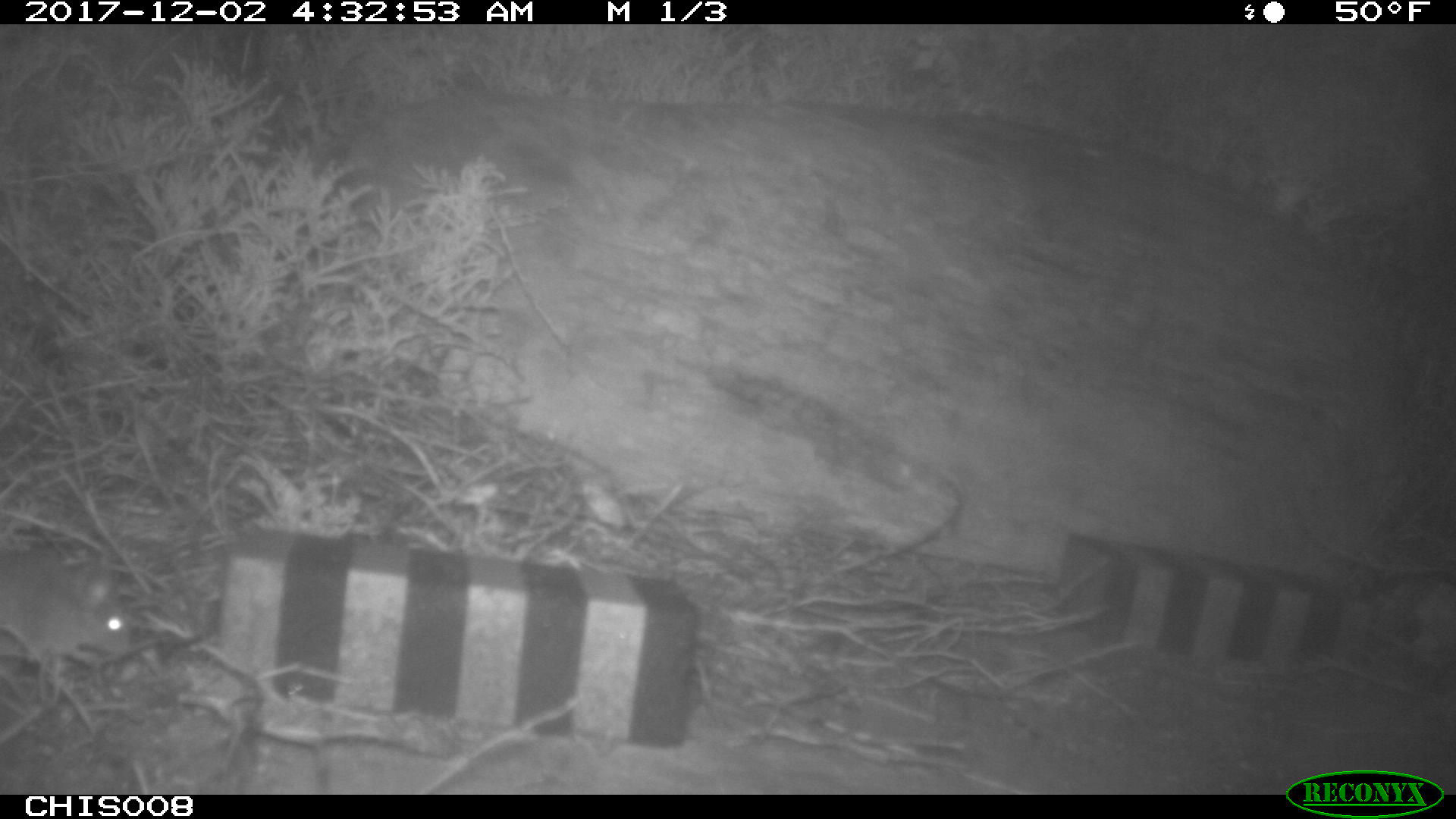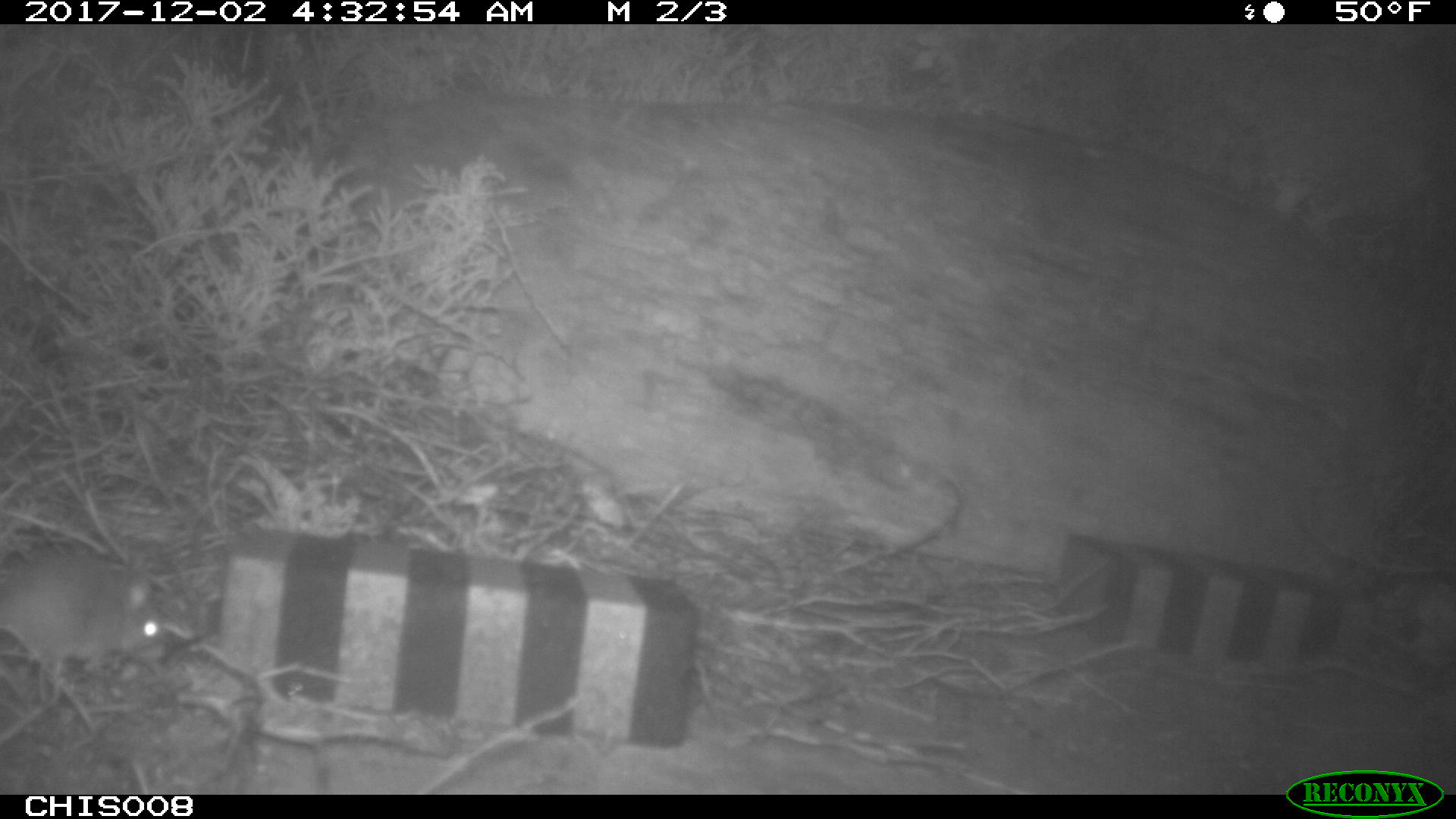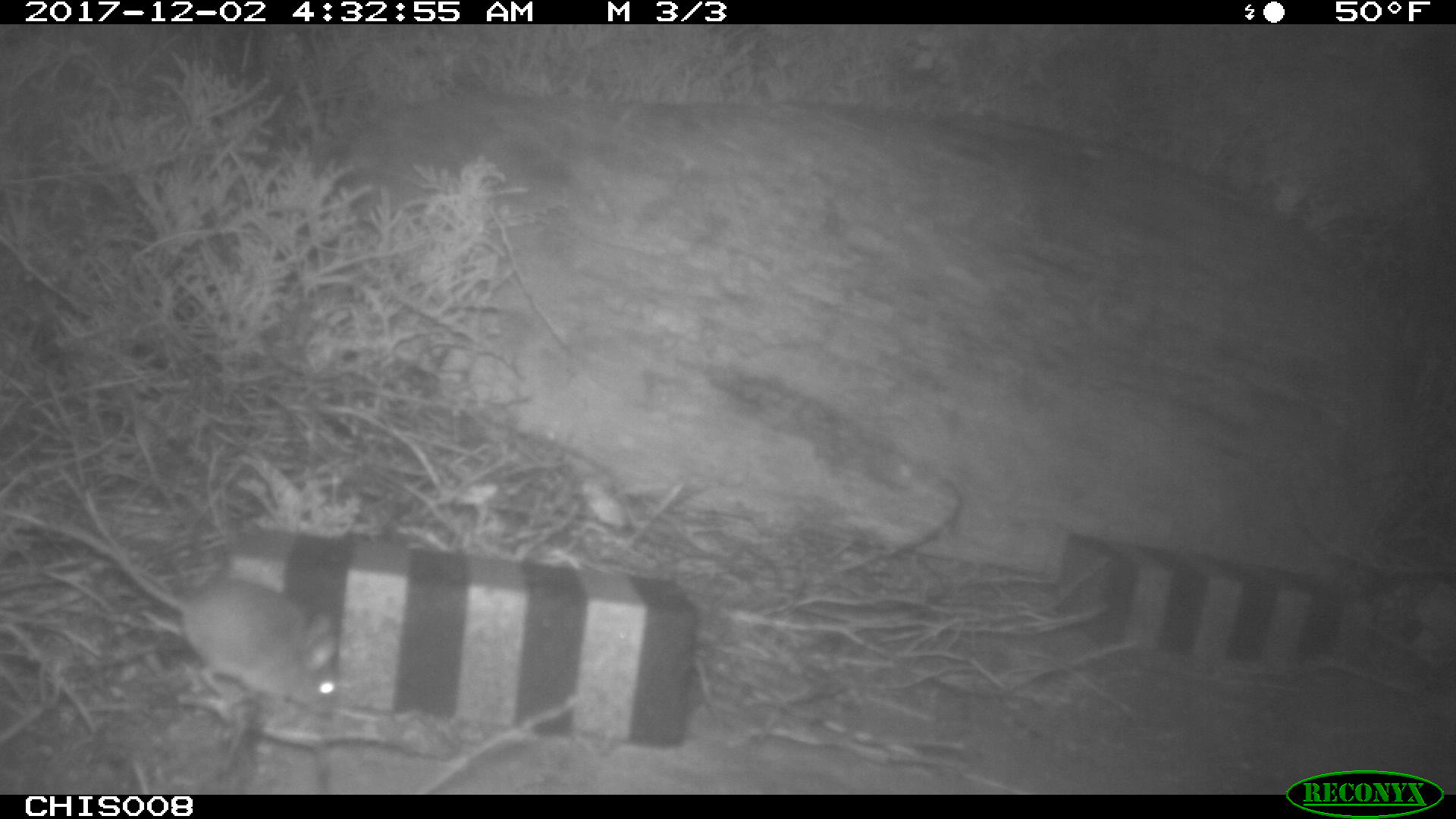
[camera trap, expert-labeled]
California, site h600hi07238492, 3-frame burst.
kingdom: Animalia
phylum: Chordata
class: Mammalia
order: Rodentia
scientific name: Rodentia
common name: rodent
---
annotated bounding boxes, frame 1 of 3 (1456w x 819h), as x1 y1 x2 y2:
rodent: 0 553 132 661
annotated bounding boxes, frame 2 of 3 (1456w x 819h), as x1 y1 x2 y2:
rodent: 0 559 165 681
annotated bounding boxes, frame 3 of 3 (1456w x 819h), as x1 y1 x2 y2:
rodent: 36 522 337 711